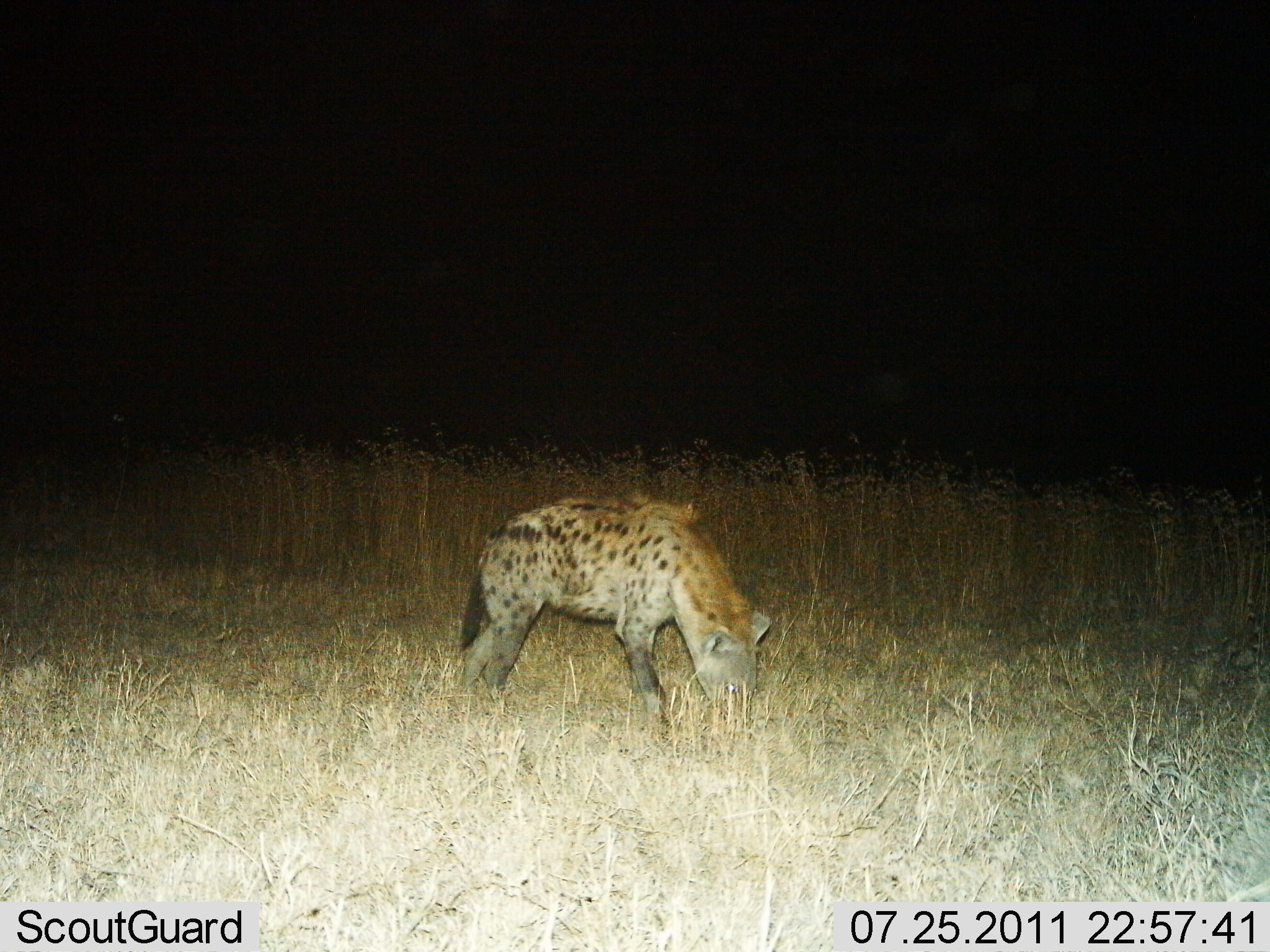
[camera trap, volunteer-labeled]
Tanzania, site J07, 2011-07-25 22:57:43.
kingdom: Animalia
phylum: Chordata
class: Mammalia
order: Carnivora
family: Hyaenidae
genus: Crocuta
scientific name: Crocuta crocuta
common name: spotted hyena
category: hyenaspotted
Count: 1.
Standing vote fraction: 67%.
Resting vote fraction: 0%.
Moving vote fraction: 0%.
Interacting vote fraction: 0%.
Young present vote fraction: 0%.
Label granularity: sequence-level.